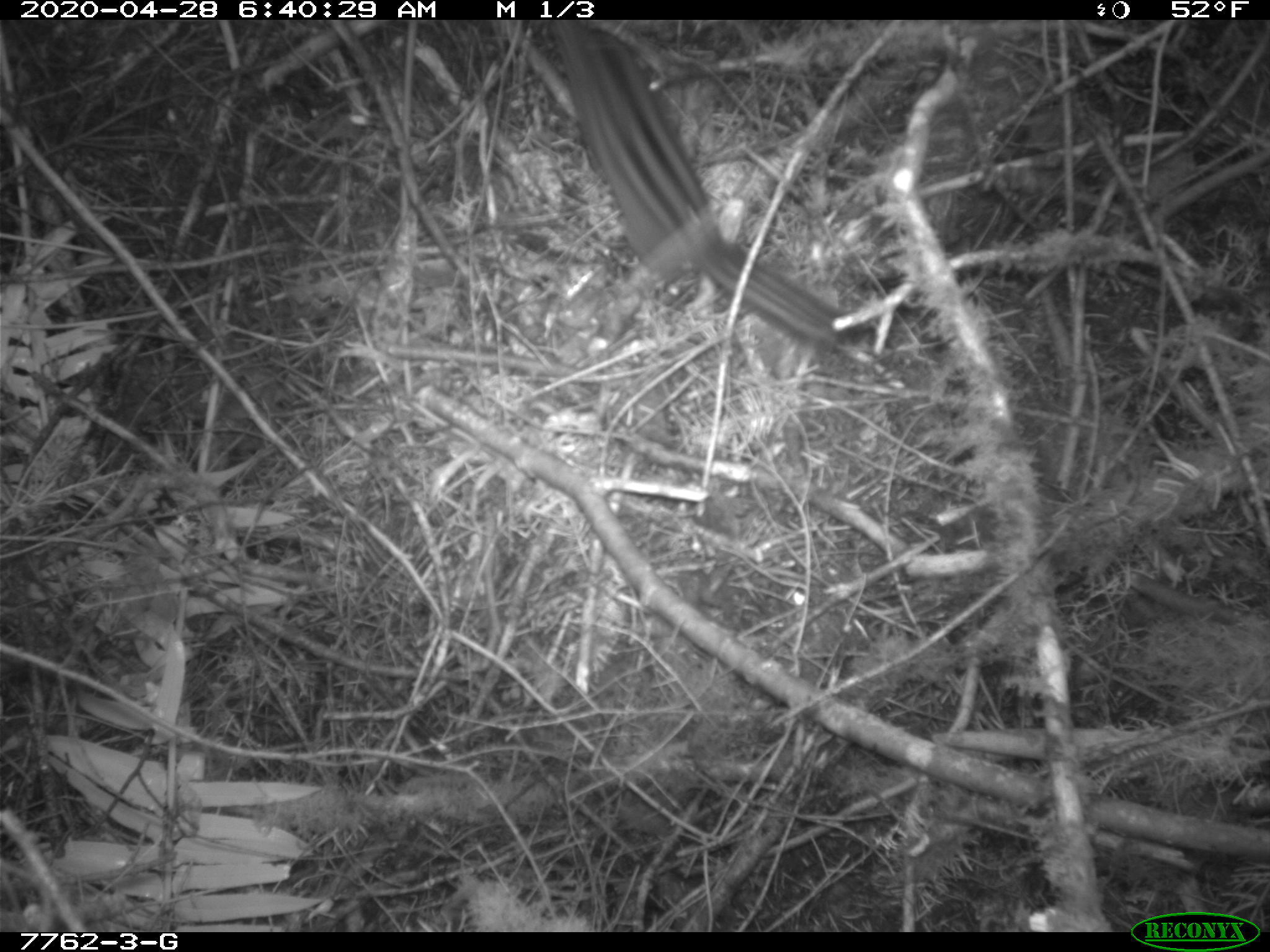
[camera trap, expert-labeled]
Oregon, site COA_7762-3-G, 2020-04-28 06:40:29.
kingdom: Animalia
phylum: Chordata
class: Mammalia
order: Rodentia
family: Sciuridae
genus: Neotamias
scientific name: Neotamias townsendii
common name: townsend's chipmunk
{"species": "townsend's chipmunk (Neotamias townsendii)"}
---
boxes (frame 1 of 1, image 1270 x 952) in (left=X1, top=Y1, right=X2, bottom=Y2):
townsend's chipmunk: (left=554, top=29, right=878, bottom=358)